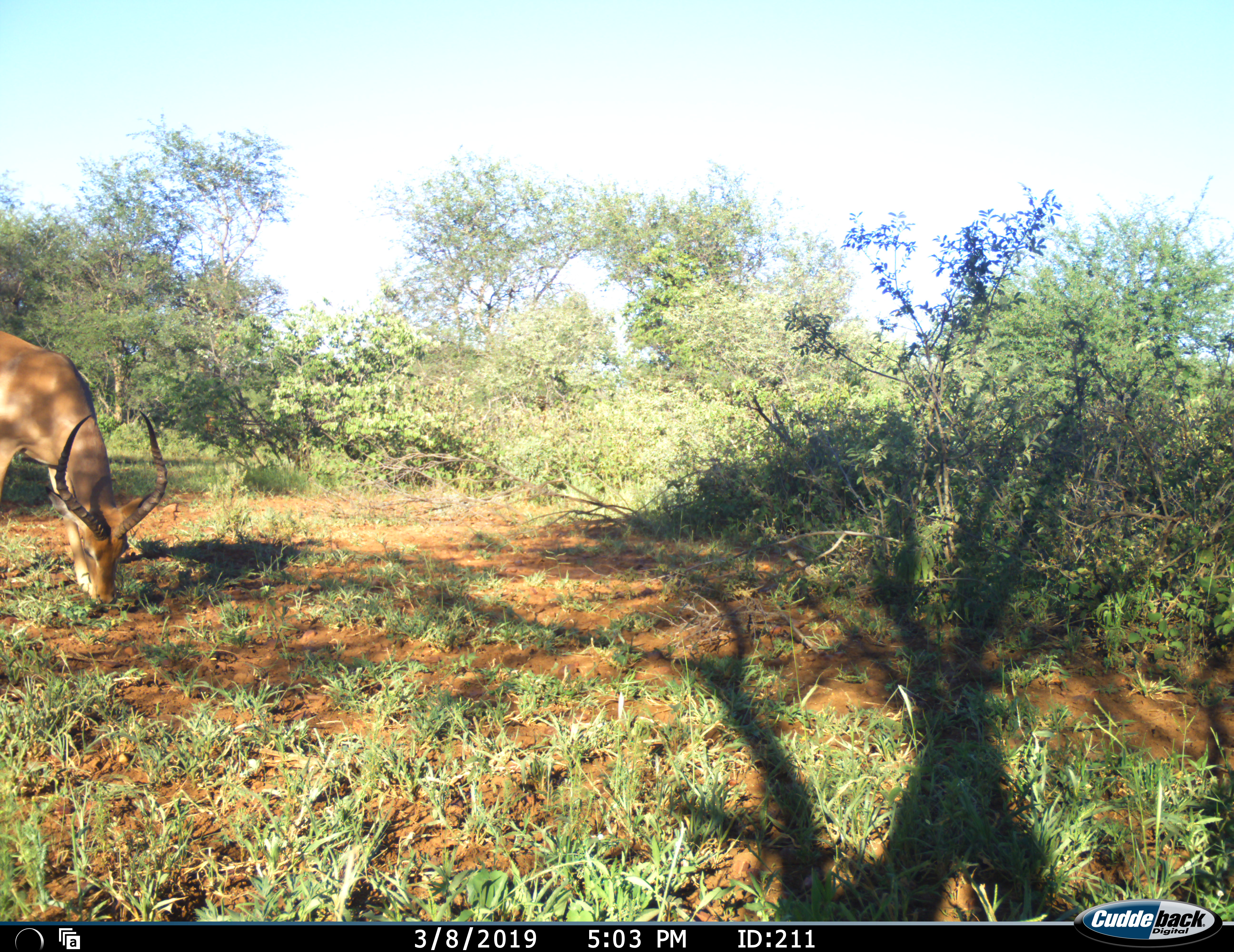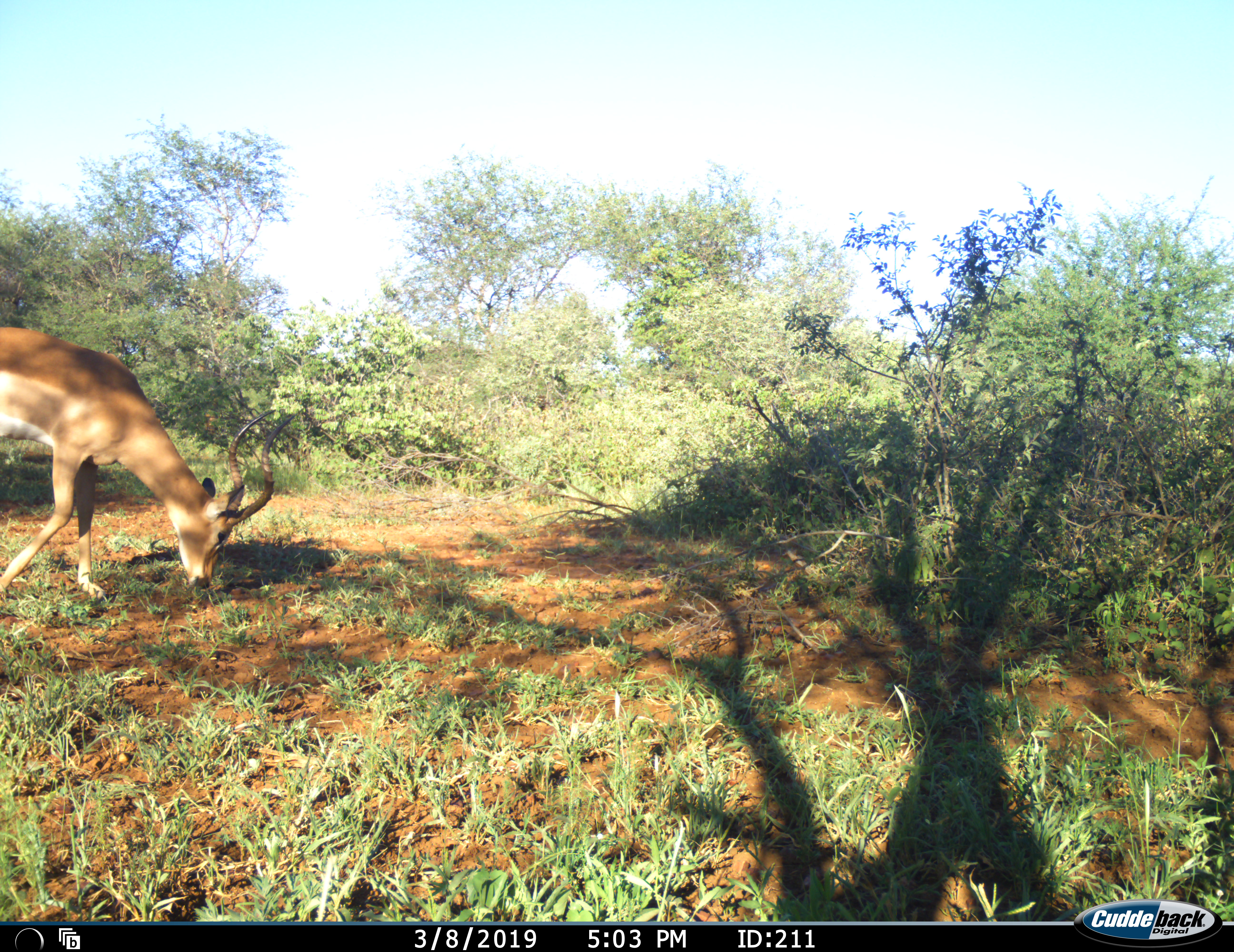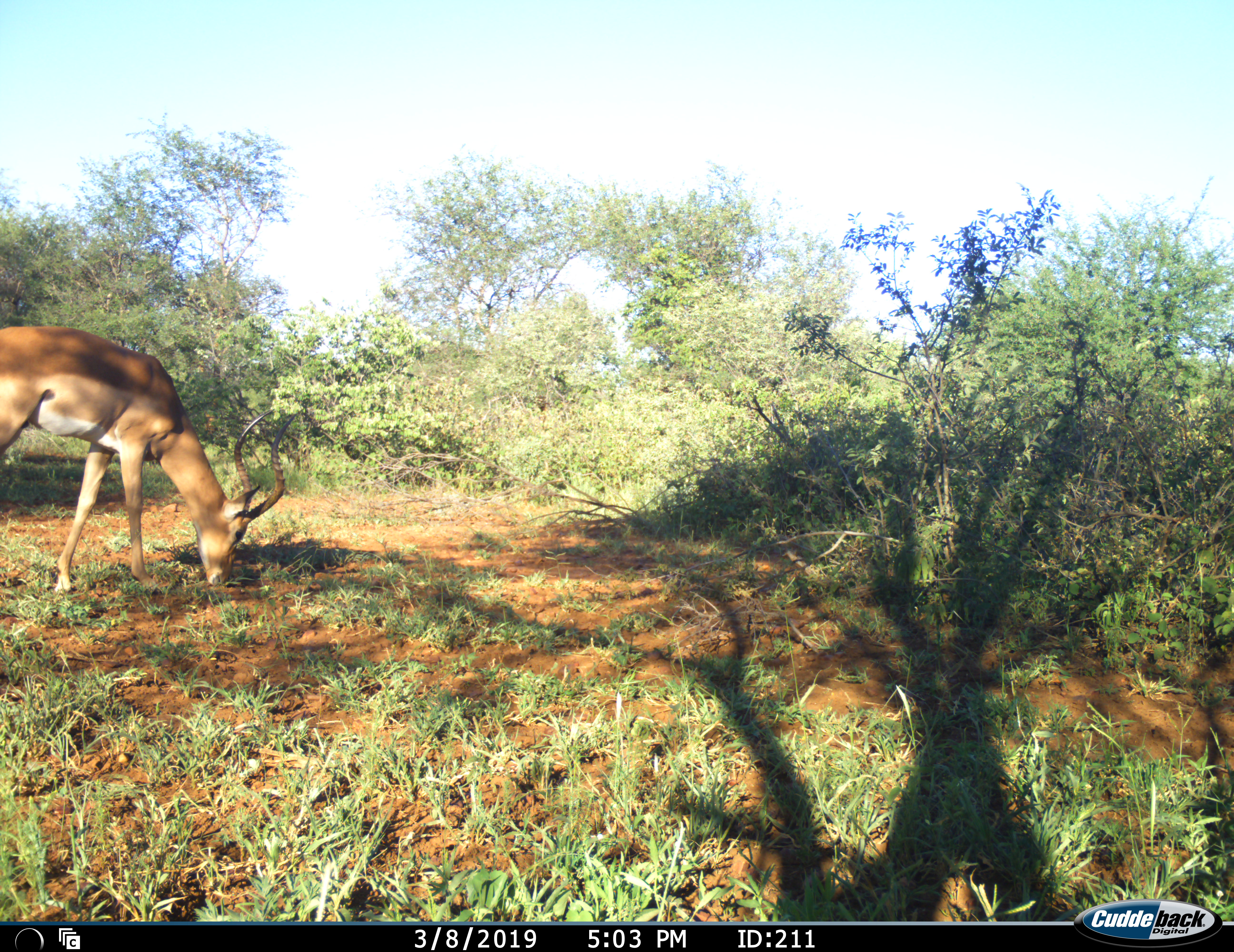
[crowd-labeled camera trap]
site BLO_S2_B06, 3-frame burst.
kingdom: Animalia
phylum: Chordata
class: Mammalia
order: Artiodactyla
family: Bovidae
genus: Aepyceros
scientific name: Aepyceros melampus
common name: impala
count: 1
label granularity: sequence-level